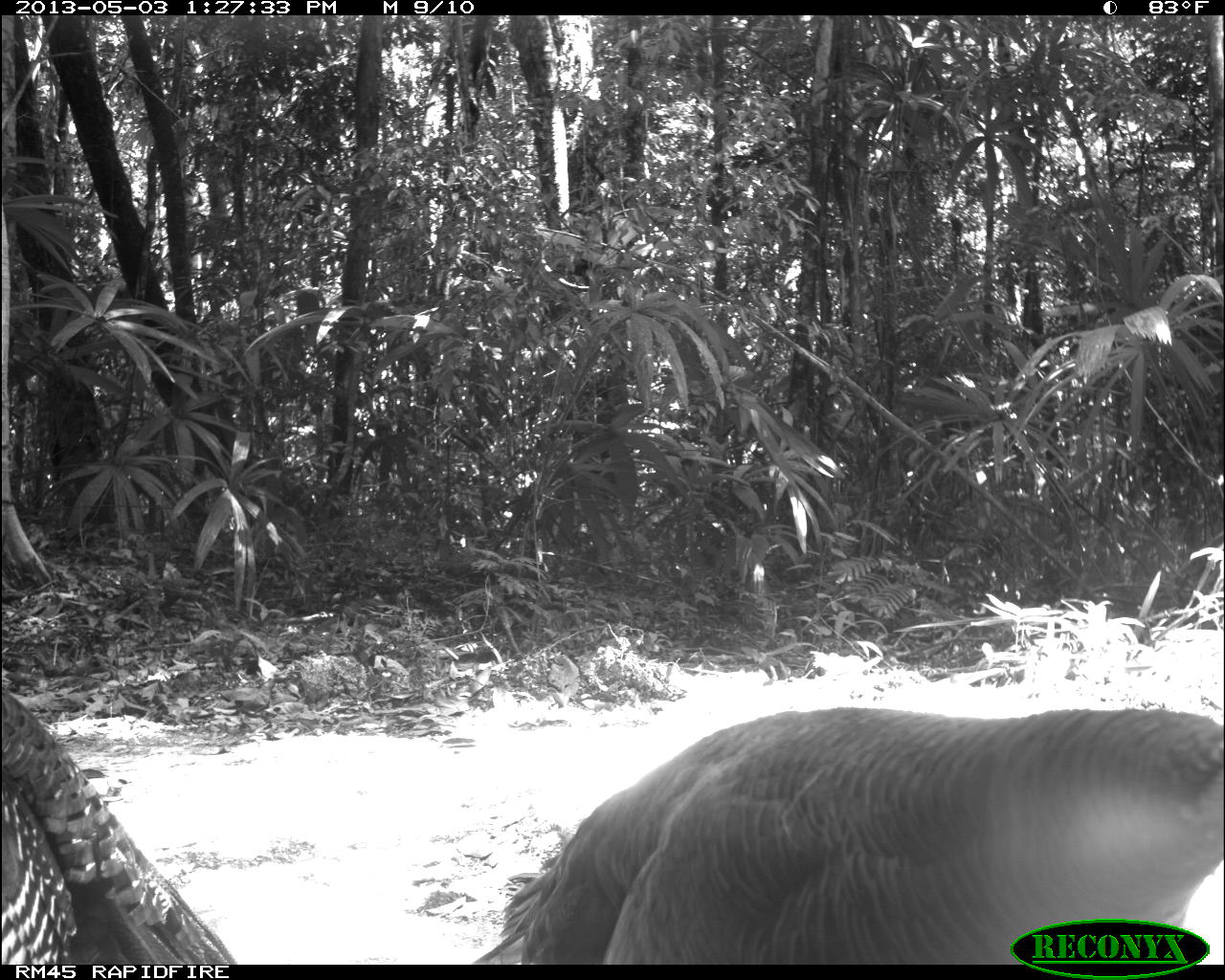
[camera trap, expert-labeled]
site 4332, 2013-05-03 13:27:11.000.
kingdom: Animalia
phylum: Chordata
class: Aves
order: Galliformes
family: Phasianidae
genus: Meleagris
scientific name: Meleagris ocellata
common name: ocellated turkey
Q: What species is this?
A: Meleagris ocellata (ocellated turkey).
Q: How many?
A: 2.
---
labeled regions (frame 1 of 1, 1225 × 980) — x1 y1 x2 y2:
meleagris ocellata: 471 705 1225 963; 0 685 239 964